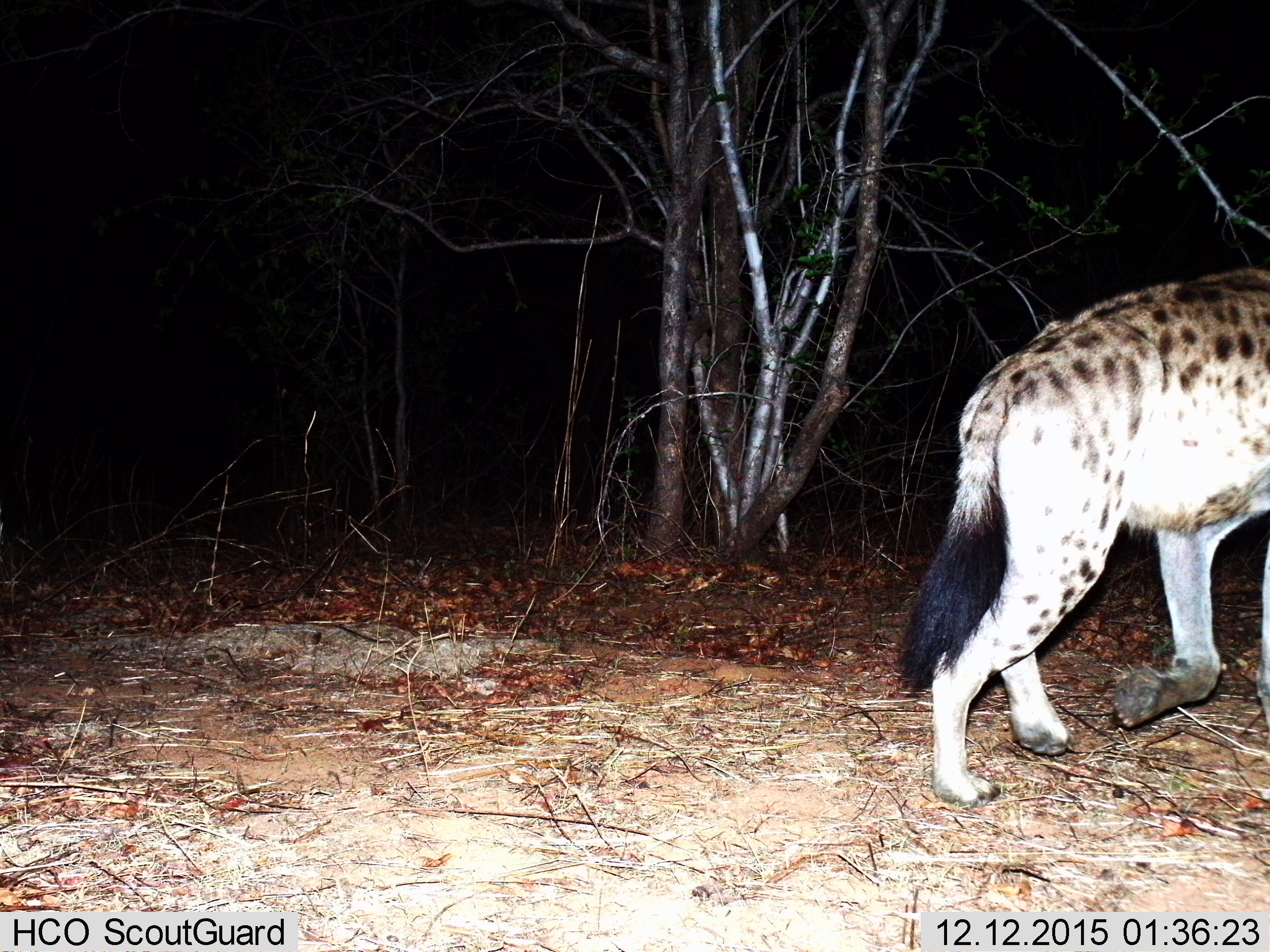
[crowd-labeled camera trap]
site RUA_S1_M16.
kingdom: Animalia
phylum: Chordata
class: Mammalia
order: Carnivora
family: Hyaenidae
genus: Crocuta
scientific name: Crocuta crocuta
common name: spotted hyena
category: hyenaspotted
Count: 1.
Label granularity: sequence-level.